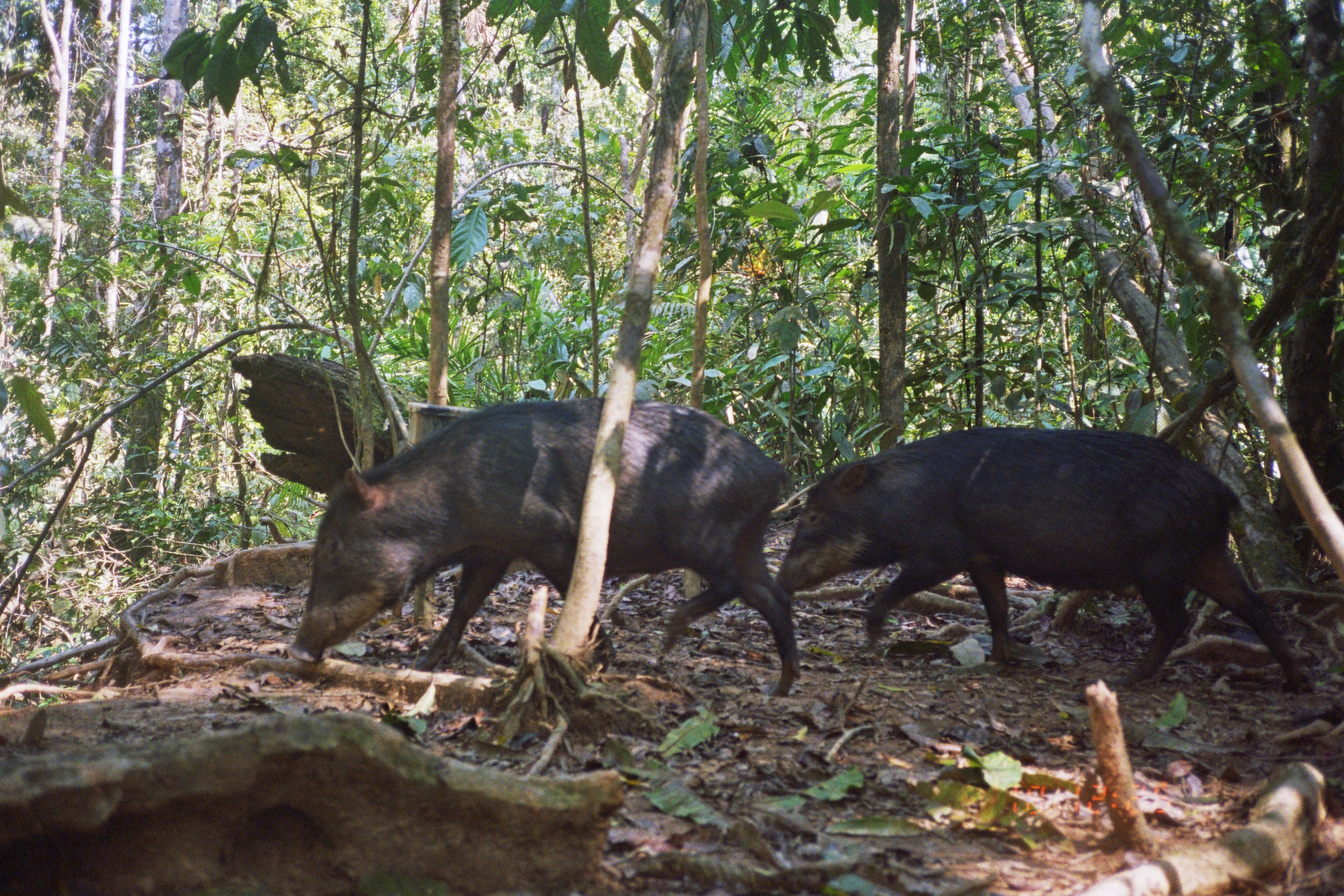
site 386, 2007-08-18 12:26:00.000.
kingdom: Animalia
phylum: Chordata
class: Mammalia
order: Artiodactyla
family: Tayassuidae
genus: Tayassu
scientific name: Tayassu pecari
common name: white-lipped peccary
Tayassu pecari (white-lipped peccary).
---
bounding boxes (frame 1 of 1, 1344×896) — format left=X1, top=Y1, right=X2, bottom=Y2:
tayassu pecari: left=287, top=389, right=802, bottom=702; left=772, top=423, right=1315, bottom=694